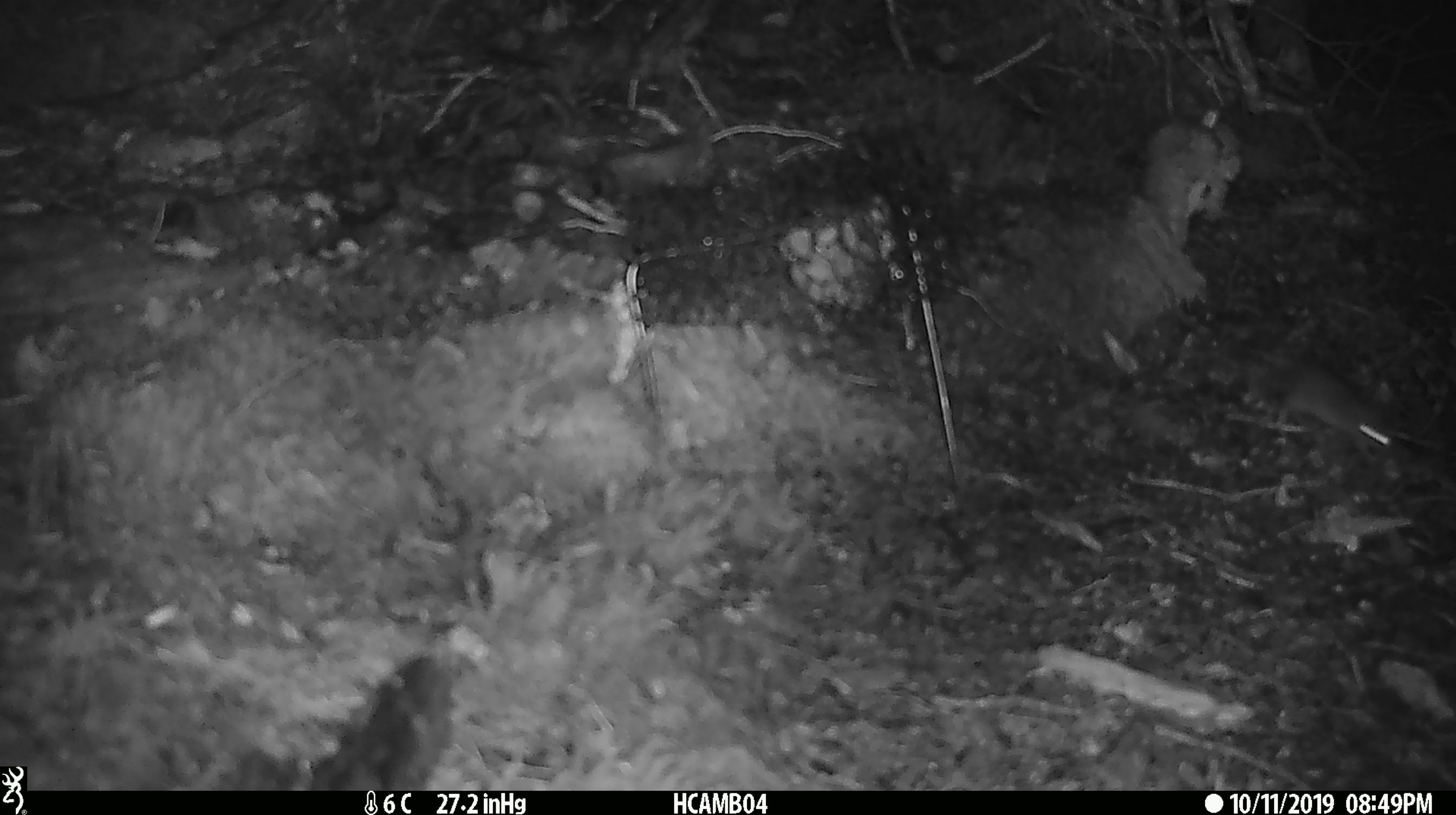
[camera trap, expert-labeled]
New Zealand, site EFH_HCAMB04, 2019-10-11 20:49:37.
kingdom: Animalia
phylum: Chordata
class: Mammalia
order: Rodentia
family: Muridae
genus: Mus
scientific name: Mus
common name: mouse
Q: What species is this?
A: Mouse (Mus).